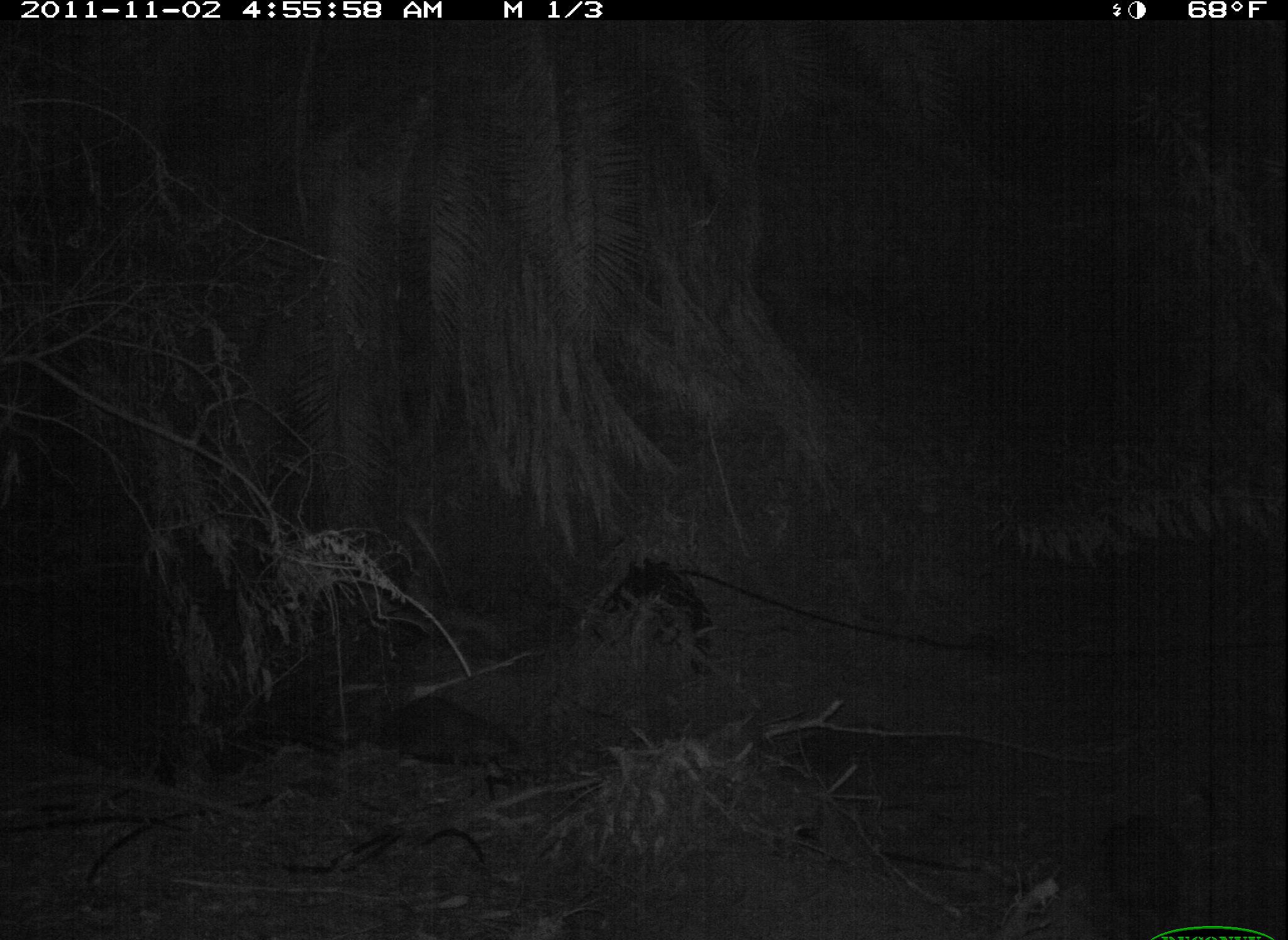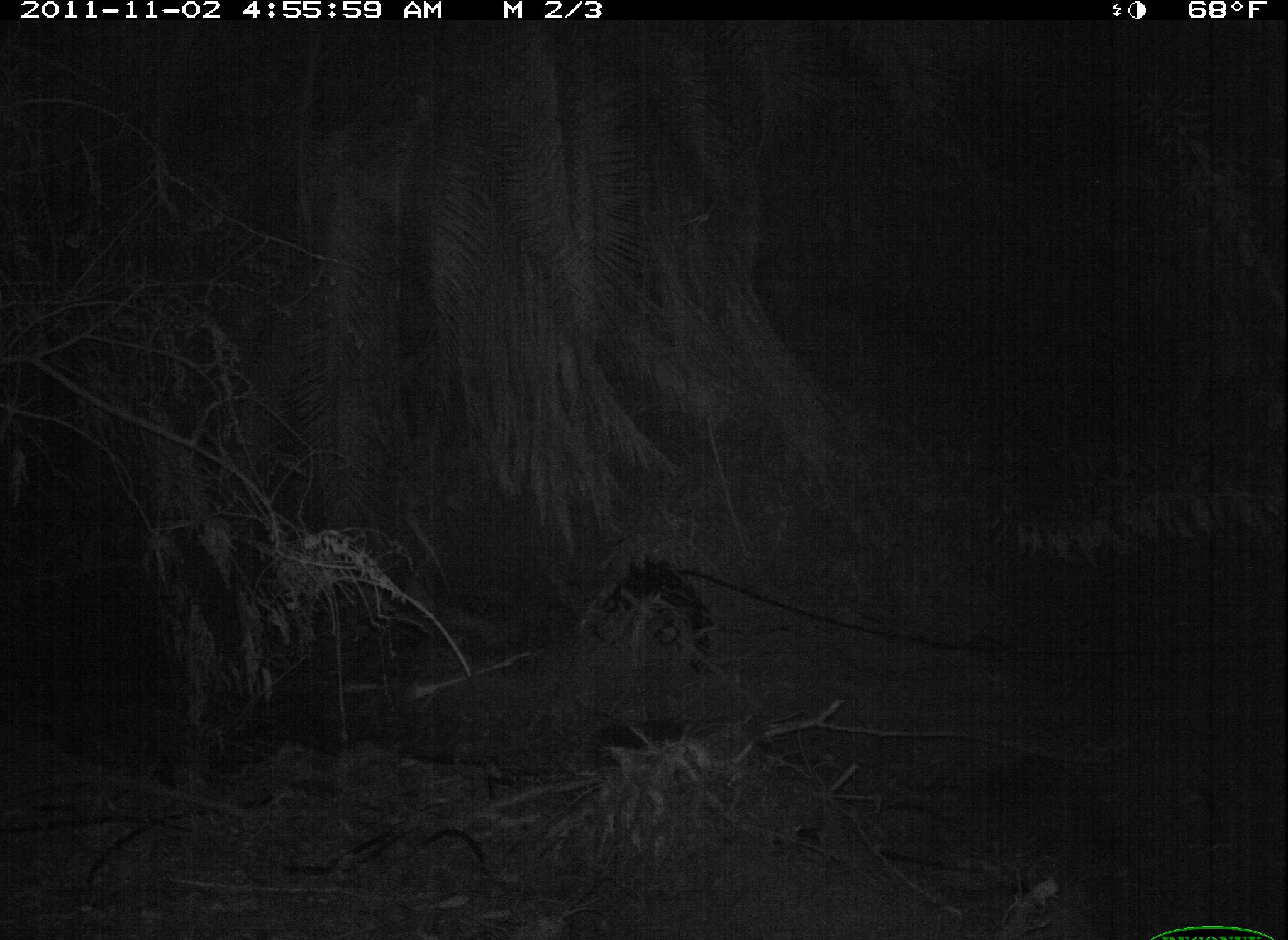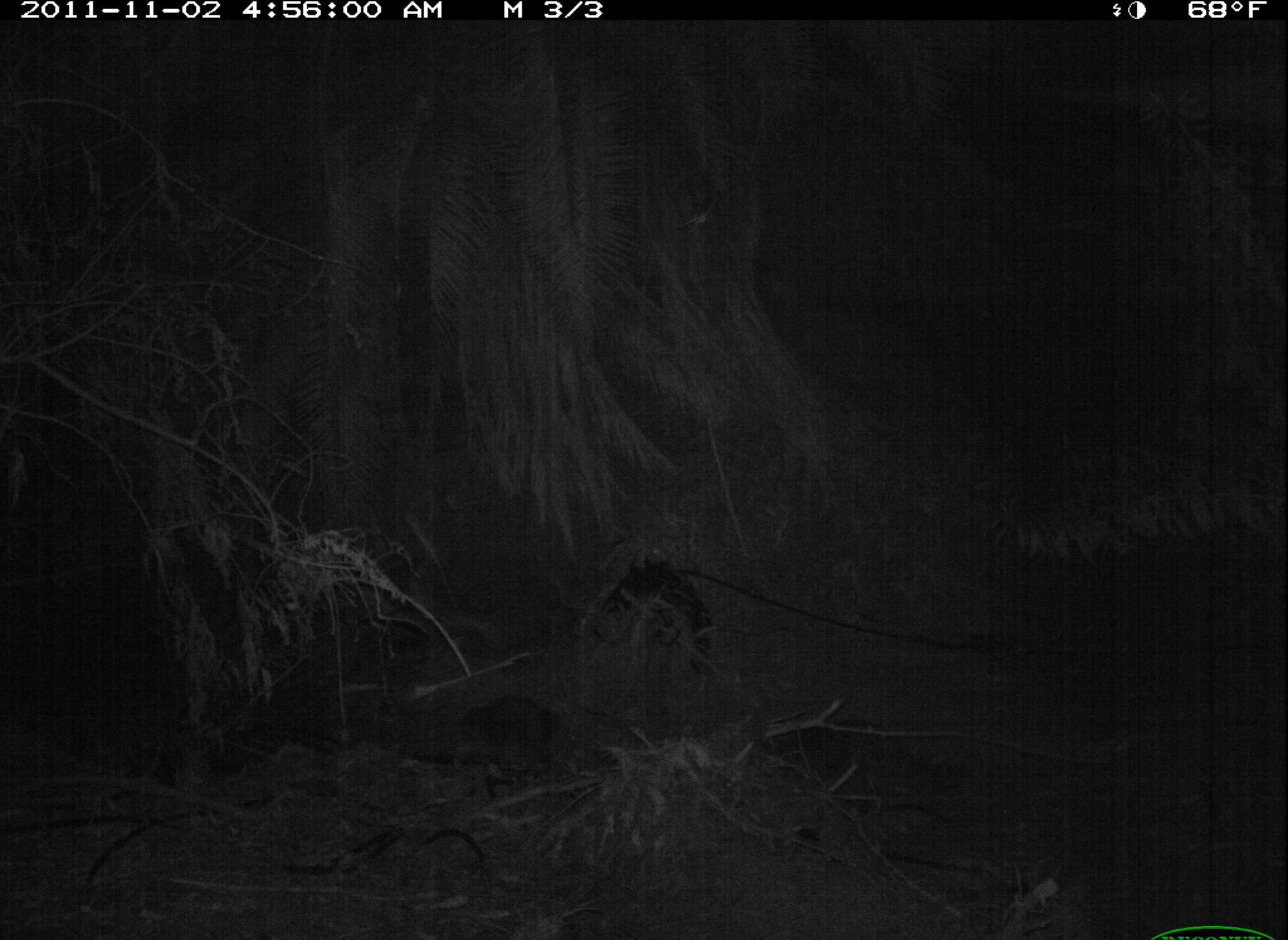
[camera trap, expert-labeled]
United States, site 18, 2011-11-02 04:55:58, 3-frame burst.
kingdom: Animalia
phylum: Chordata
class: Mammalia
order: Carnivora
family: Procyonidae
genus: Procyon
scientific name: Procyon lotor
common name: raccoon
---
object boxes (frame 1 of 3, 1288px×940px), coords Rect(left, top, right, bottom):
raccoon: Rect(357, 694, 517, 773)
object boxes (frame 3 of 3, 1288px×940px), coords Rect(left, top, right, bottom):
raccoon: Rect(749, 719, 978, 796); Rect(459, 689, 564, 774)